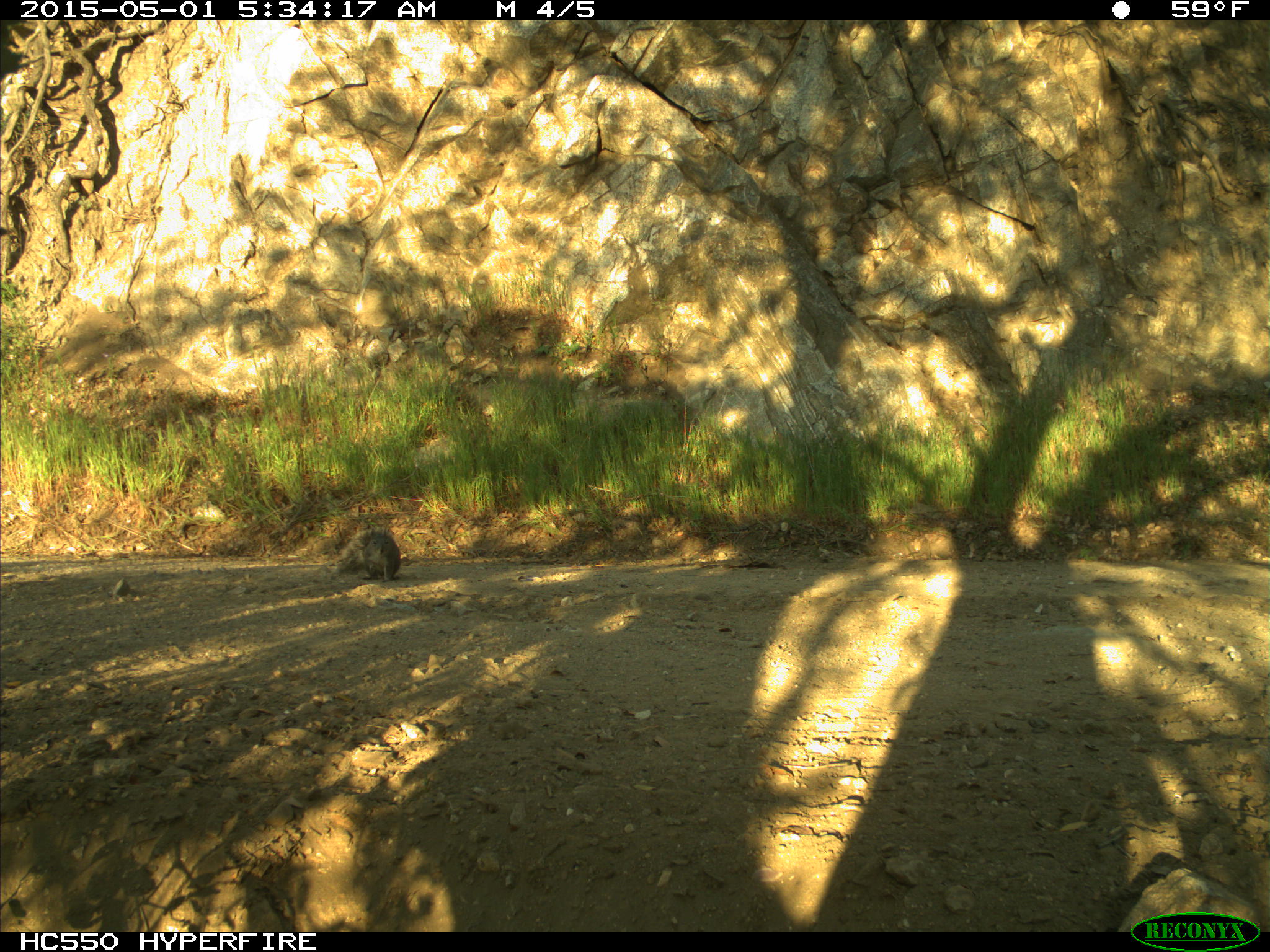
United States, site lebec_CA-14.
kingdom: Animalia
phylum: Chordata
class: Mammalia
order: Rodentia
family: Sciuridae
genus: Sciurus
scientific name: Sciurus carolinensis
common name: eastern gray squirrel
Sciurus carolinensis (eastern gray squirrel).